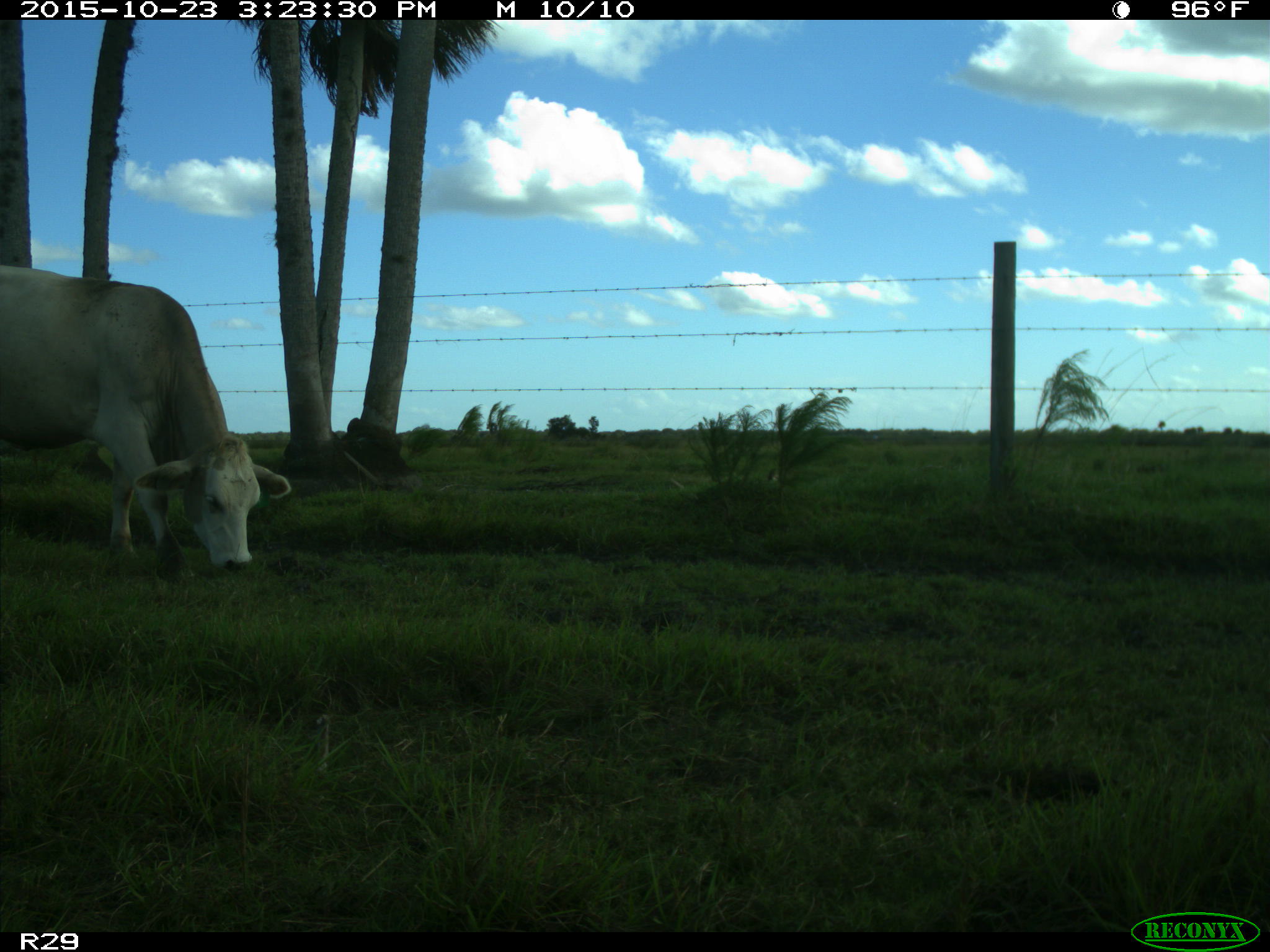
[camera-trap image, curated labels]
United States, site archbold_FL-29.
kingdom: Animalia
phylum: Chordata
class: Mammalia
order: Artiodactyla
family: Bovidae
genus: Bos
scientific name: Bos taurus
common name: domestic cow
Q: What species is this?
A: Bos taurus (domestic cow).